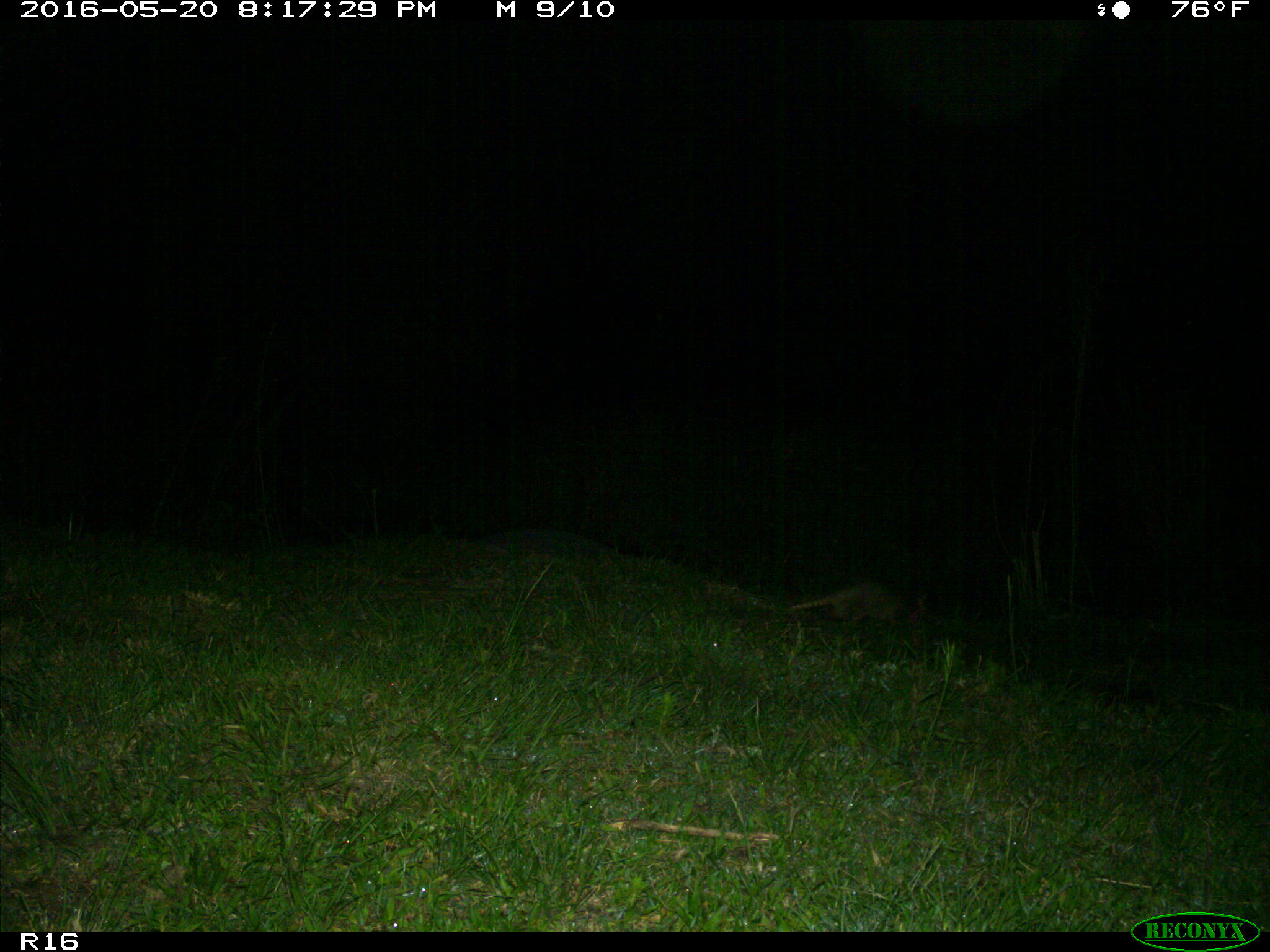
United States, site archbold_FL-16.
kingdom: Animalia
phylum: Chordata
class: Mammalia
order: Cingulata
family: Dasypodidae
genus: Dasypus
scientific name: Dasypus novemcinctus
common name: nine-banded armadillo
Dasypus novemcinctus (nine-banded armadillo).